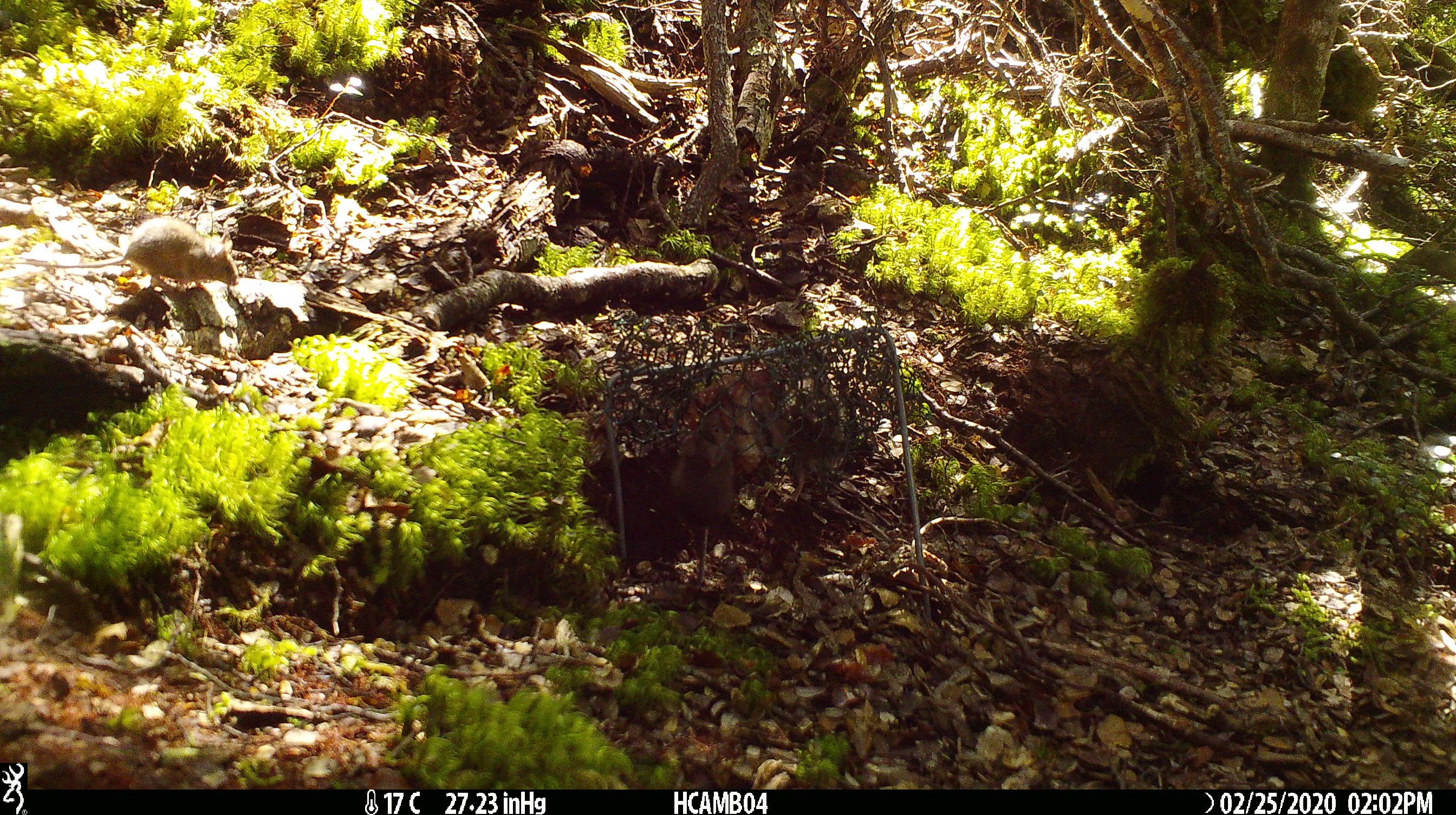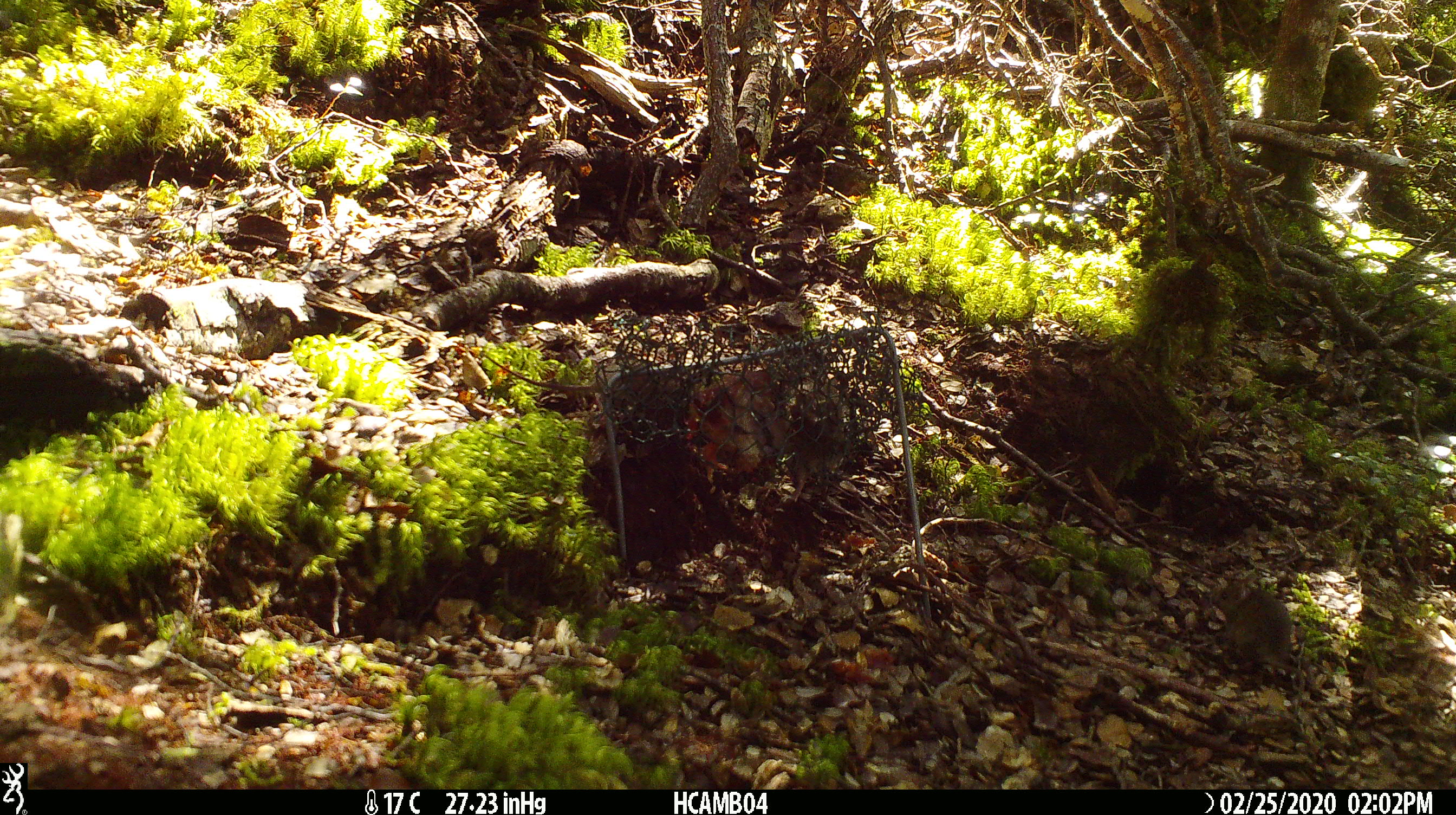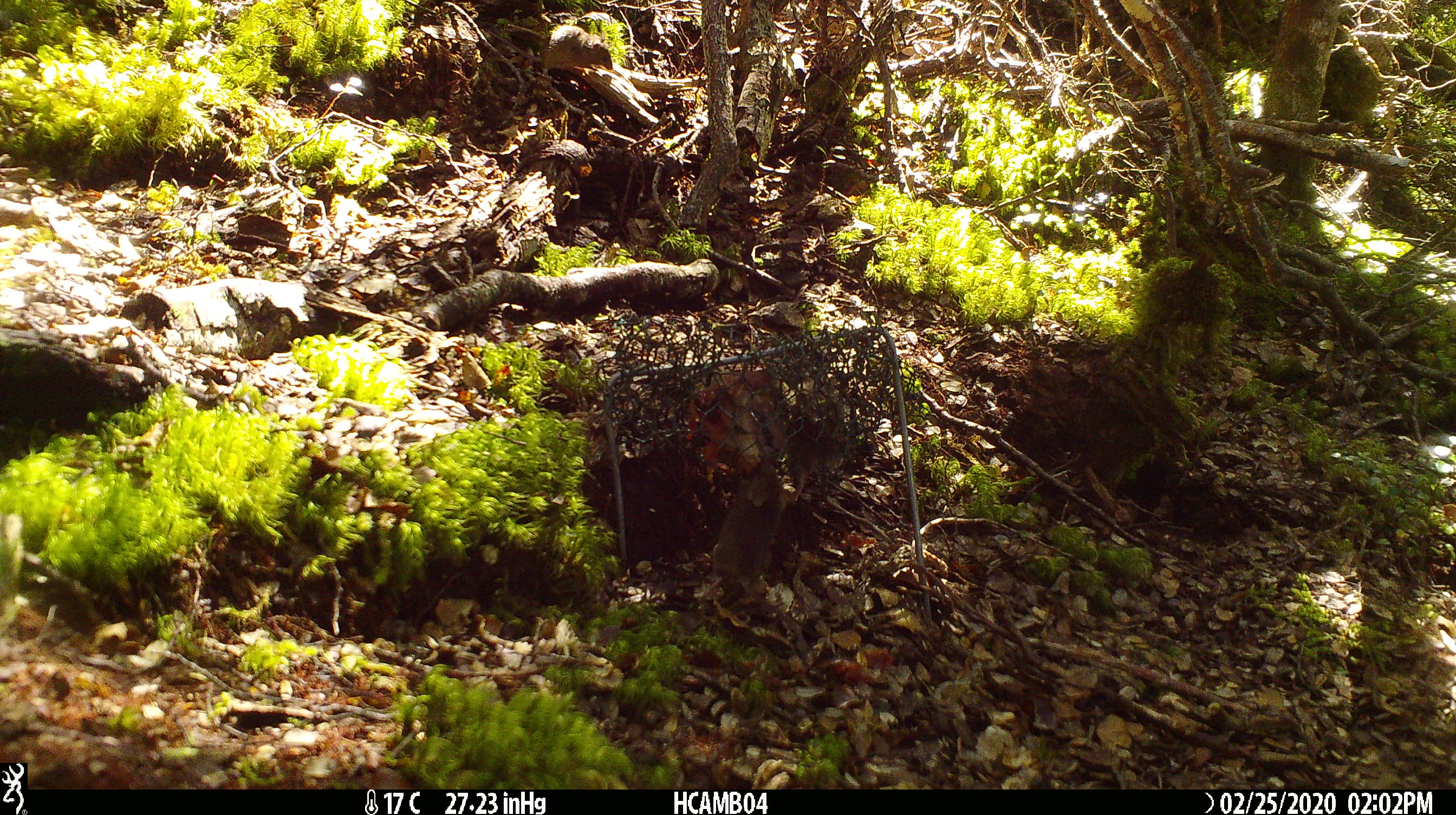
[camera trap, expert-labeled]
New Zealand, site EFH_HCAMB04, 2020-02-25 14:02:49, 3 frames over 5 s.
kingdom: Animalia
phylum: Chordata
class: Mammalia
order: Rodentia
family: Muridae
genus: Mus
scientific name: Mus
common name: mouse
Mouse (Mus).